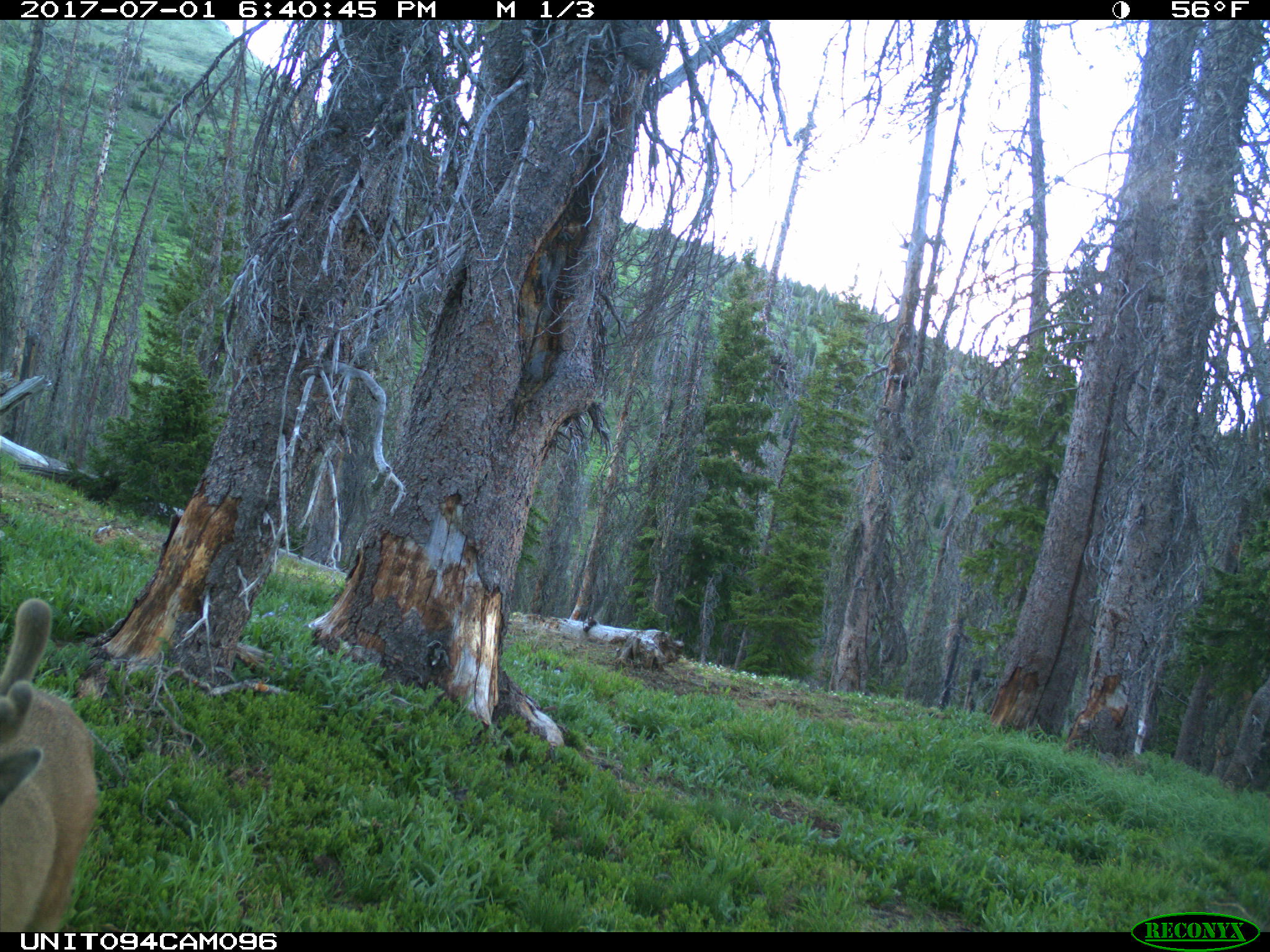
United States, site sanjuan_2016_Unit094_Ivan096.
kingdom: Animalia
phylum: Chordata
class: Mammalia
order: Artiodactyla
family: Cervidae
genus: Odocoileus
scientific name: Odocoileus hemionus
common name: mule deer